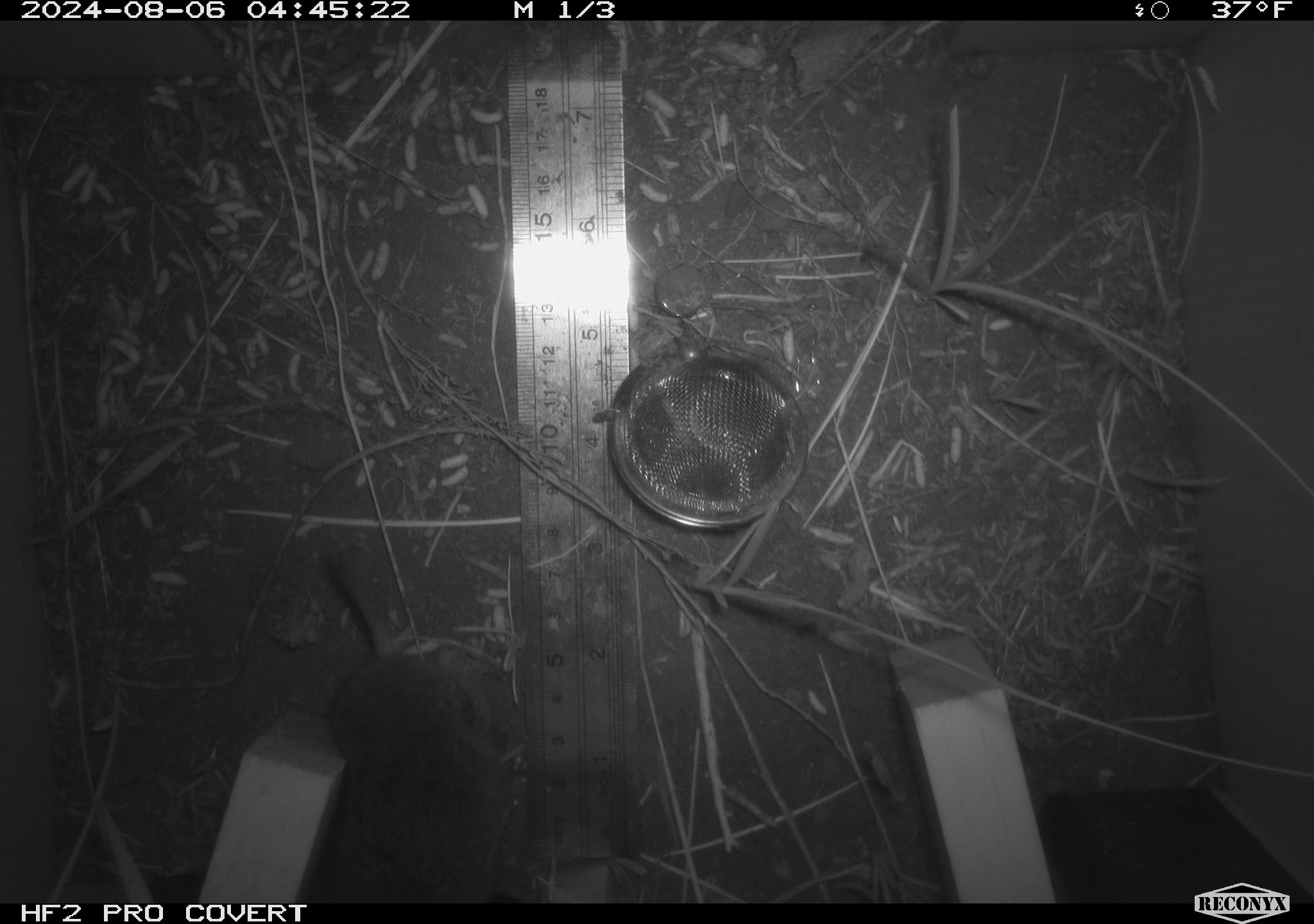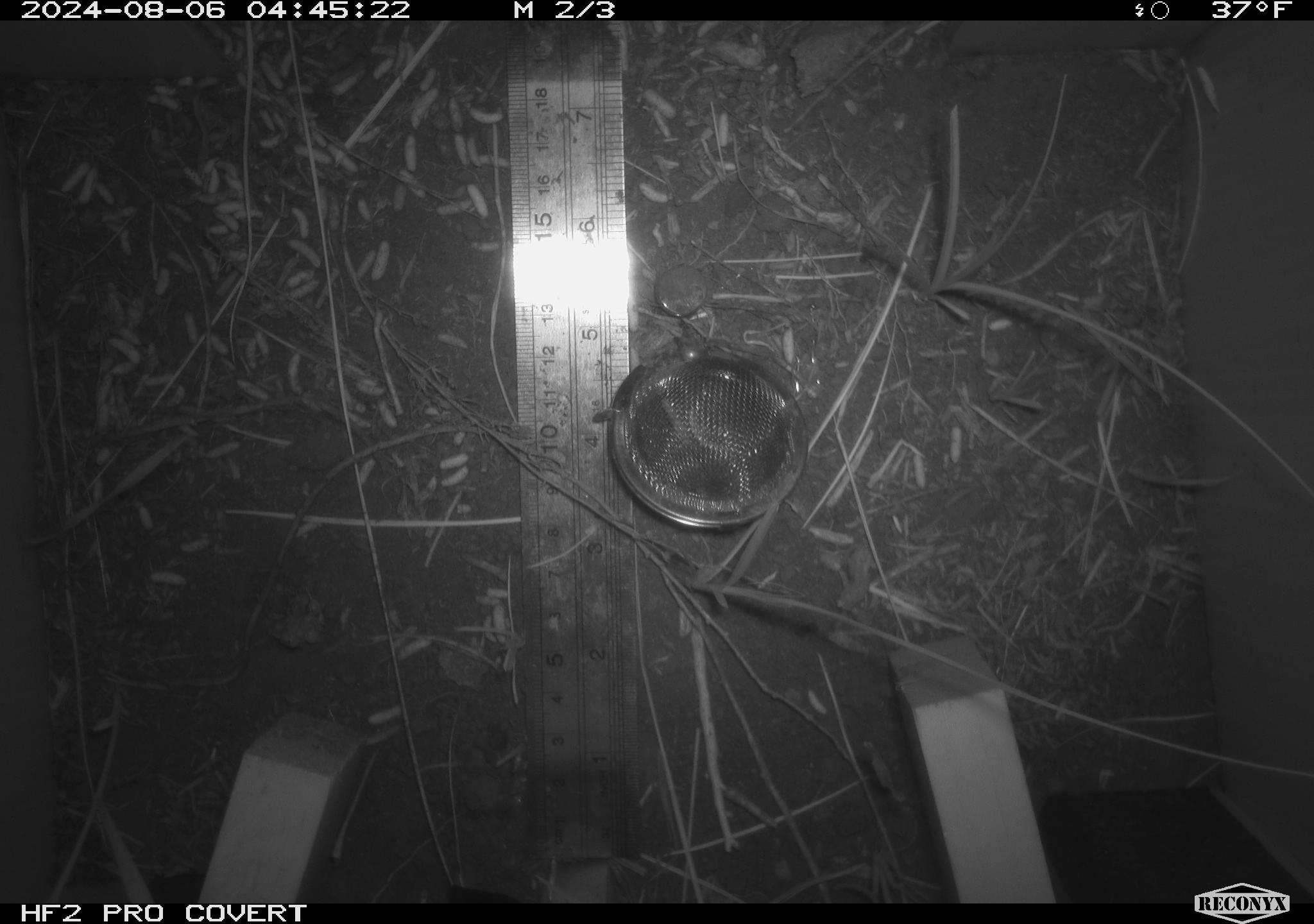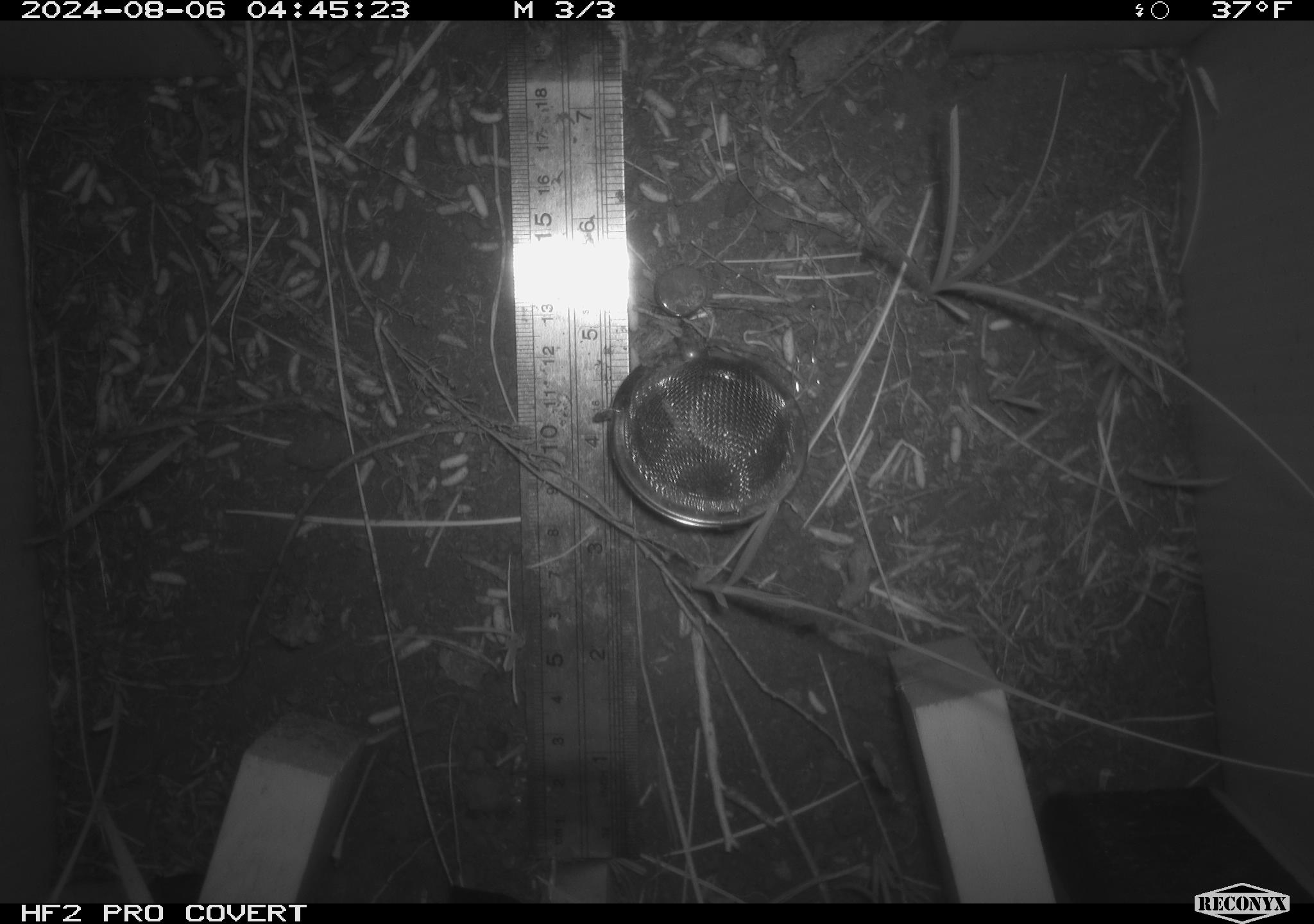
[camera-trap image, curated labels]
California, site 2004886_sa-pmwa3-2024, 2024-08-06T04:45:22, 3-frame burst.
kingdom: Animalia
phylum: Chordata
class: Mammalia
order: Rodentia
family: Cricetidae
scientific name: Arvicolinae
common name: voles, lemmings, and muskrats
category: arvicolinae subfamily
Arvicolinae subfamily (voles, lemmings, and muskrats) (Arvicolinae).